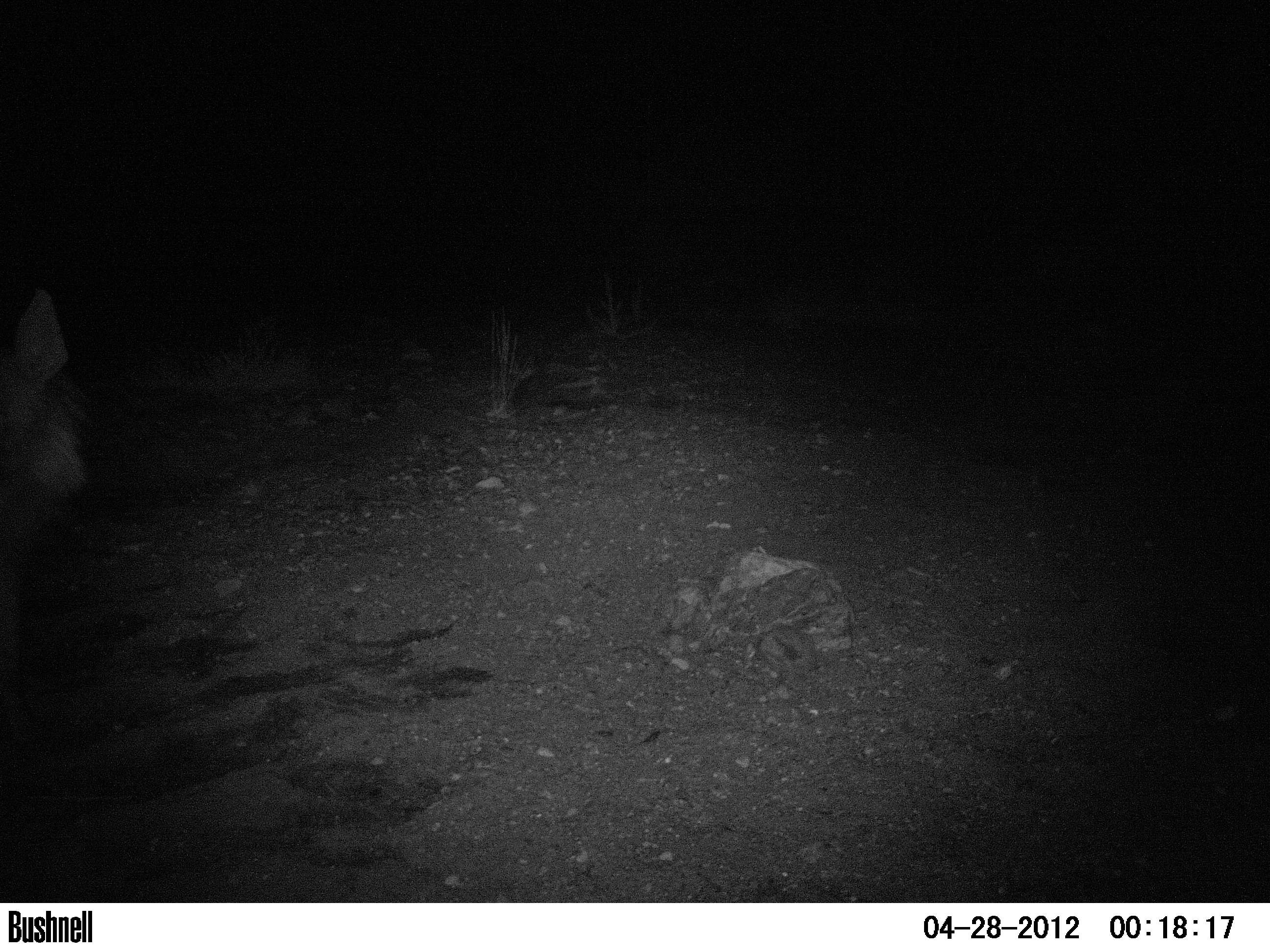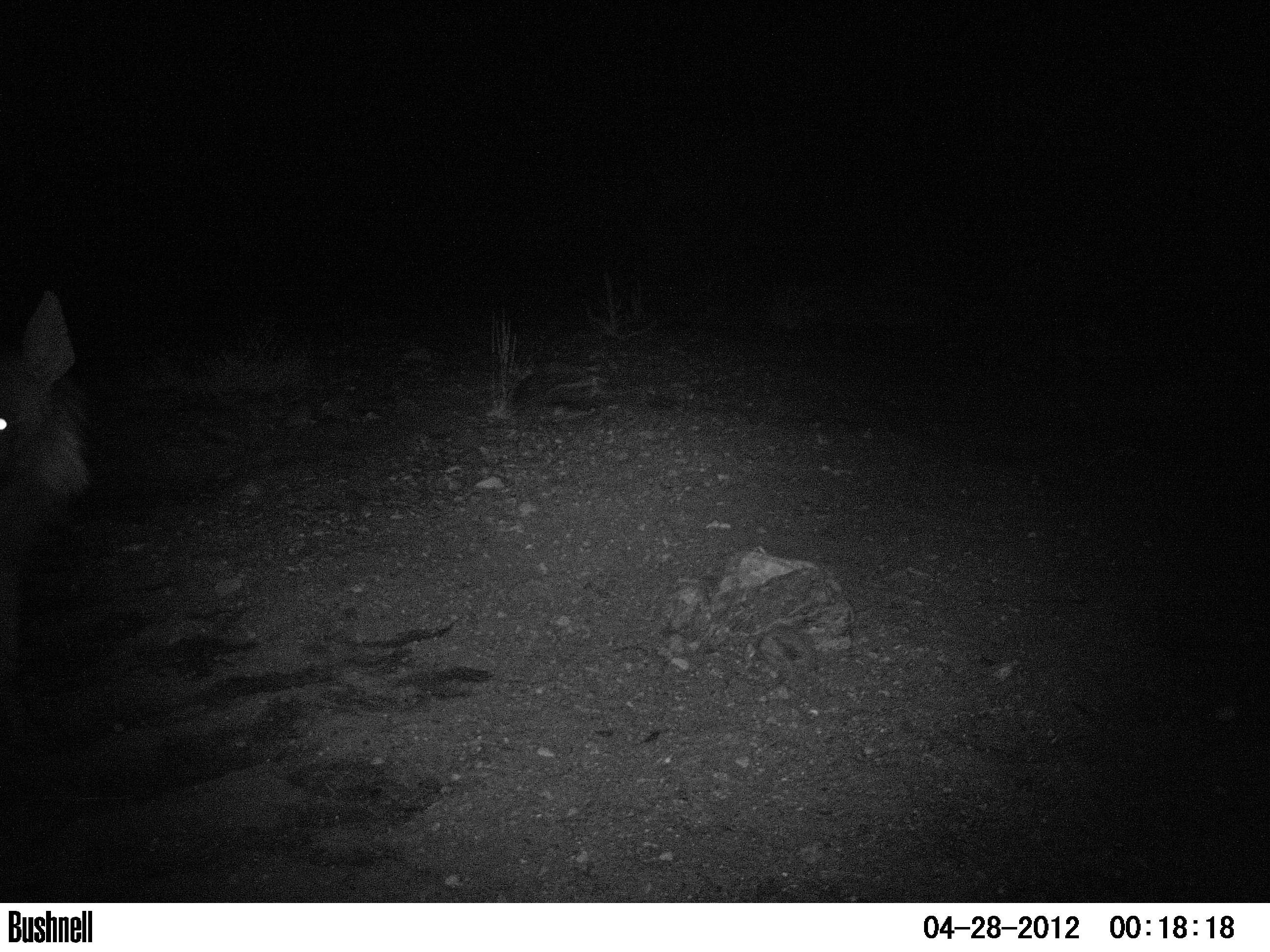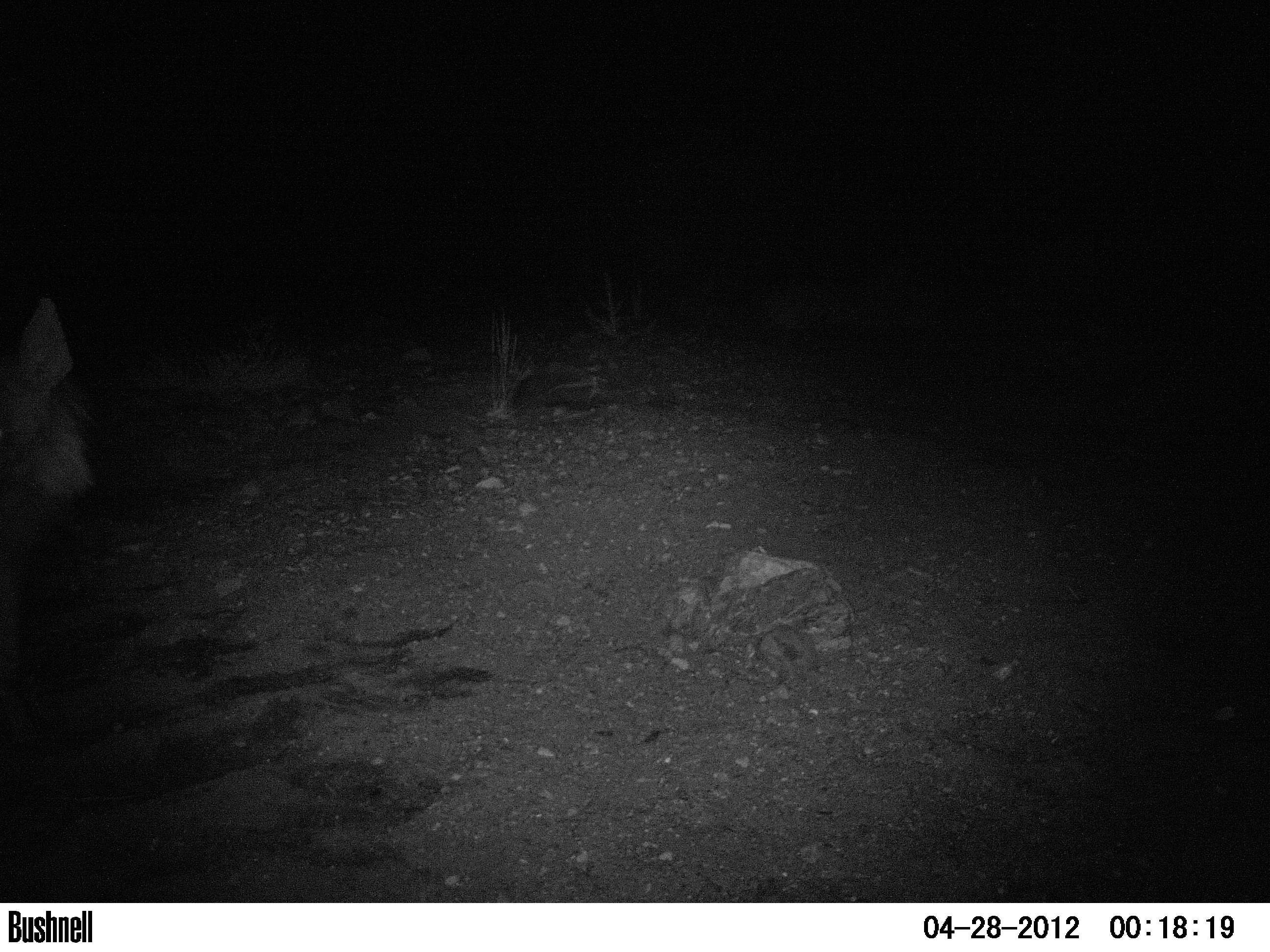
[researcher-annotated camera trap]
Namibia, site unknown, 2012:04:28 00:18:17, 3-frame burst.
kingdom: Animalia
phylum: Chordata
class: Mammalia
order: Carnivora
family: Hyaenidae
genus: Parahyaena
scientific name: Parahyaena brunnea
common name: brown hyena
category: hyaena brunnea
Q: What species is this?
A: Hyaena brunnea (brown hyena) (Parahyaena brunnea).